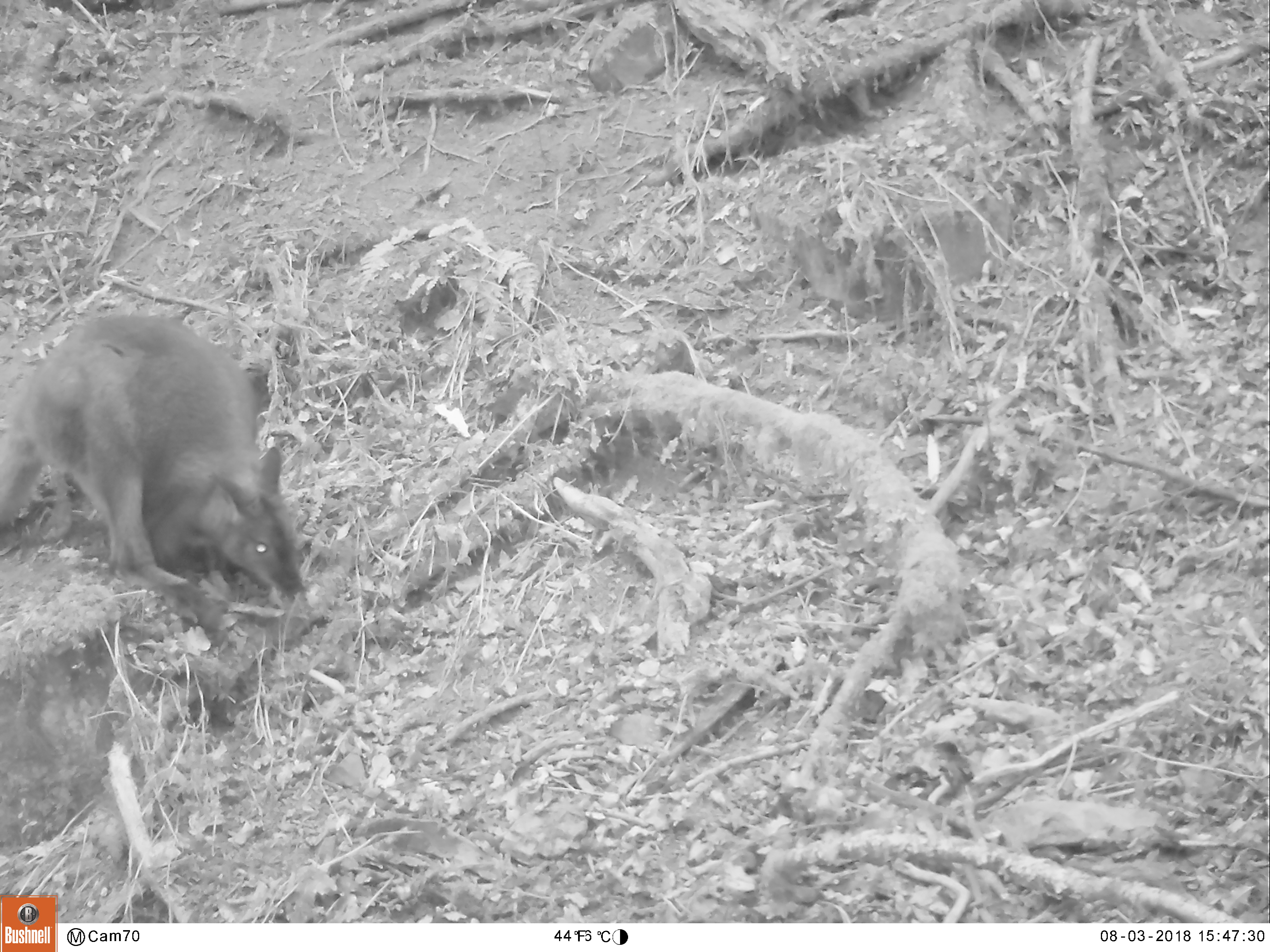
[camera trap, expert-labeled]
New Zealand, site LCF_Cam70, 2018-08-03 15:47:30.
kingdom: Animalia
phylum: Chordata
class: Mammalia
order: Diprotodontia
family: Macropodidae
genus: Notamacropus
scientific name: Notamacropus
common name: wallaby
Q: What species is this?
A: Wallaby (Notamacropus).